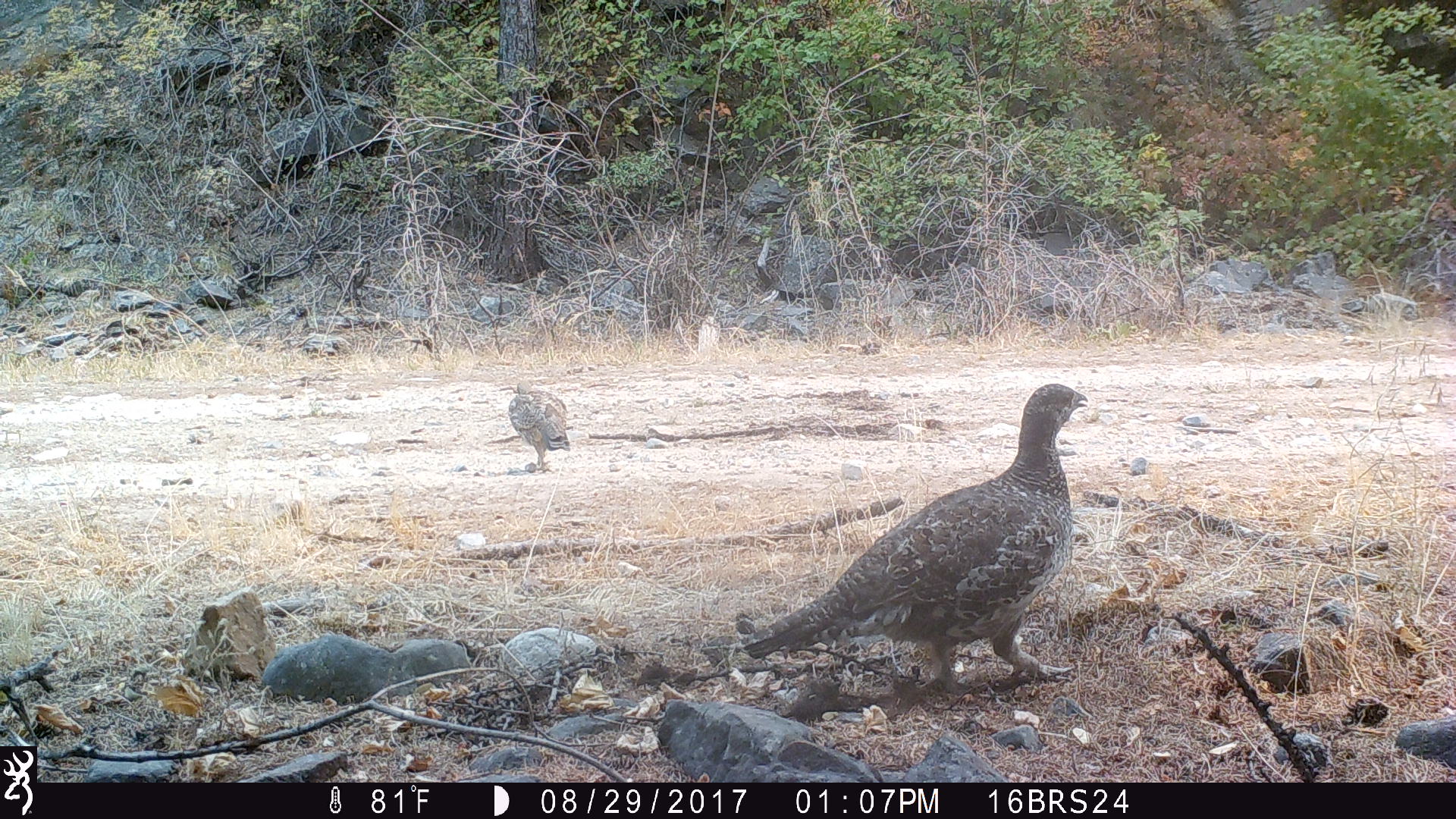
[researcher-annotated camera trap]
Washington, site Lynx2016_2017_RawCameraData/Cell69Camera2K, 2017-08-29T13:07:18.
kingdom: Animalia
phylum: Chordata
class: Aves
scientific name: Aves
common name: birds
Aves (birds). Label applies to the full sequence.